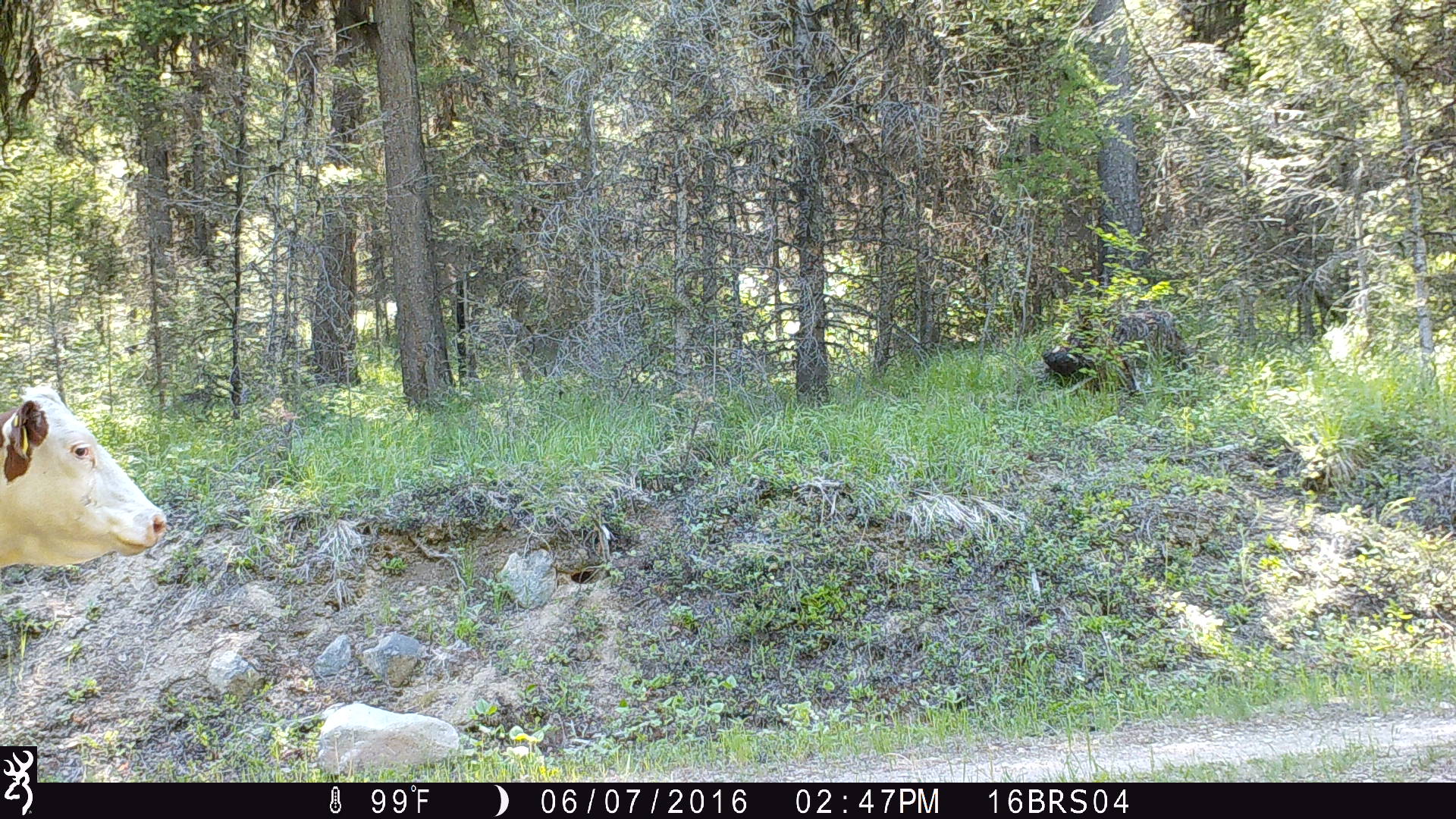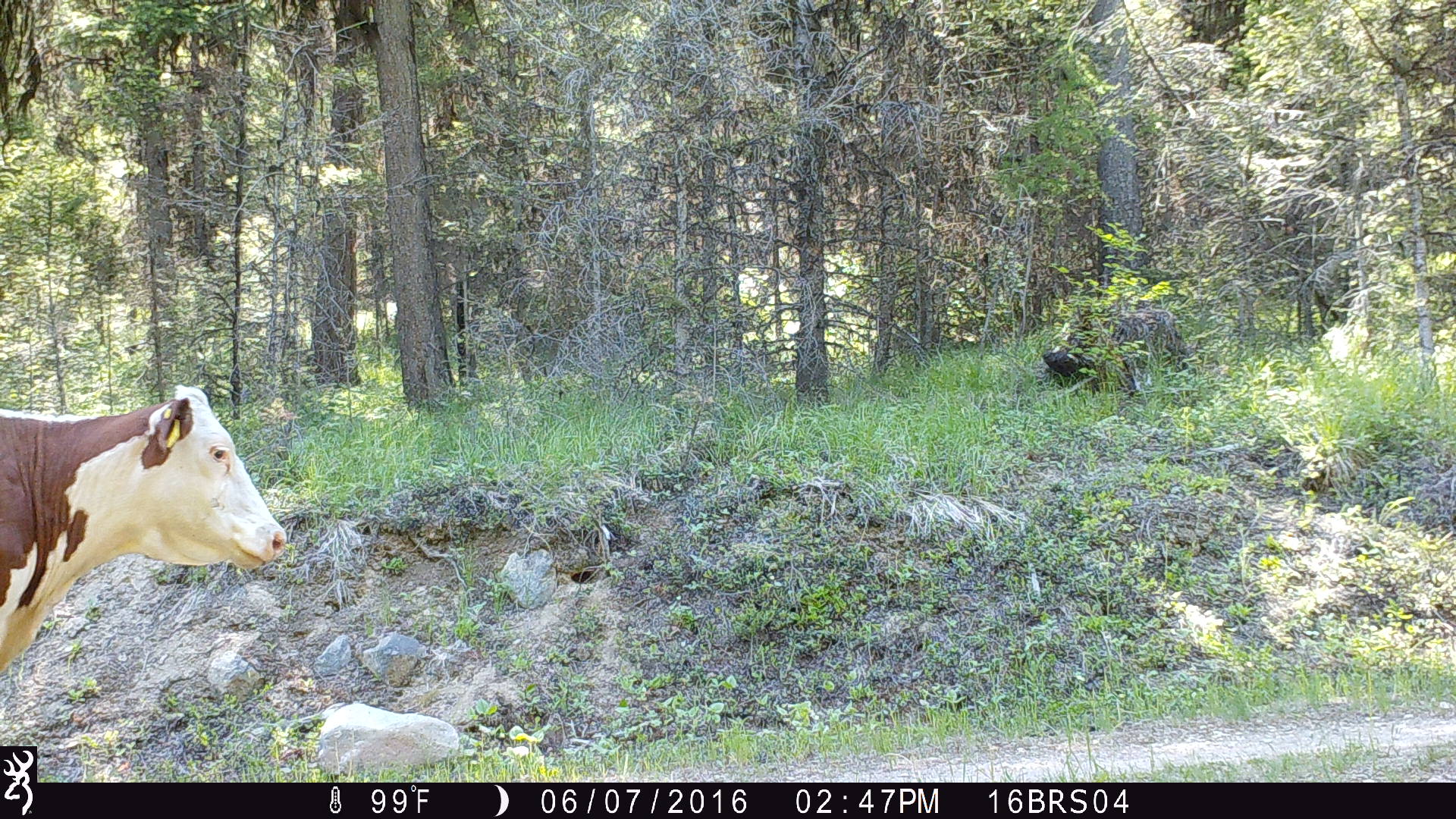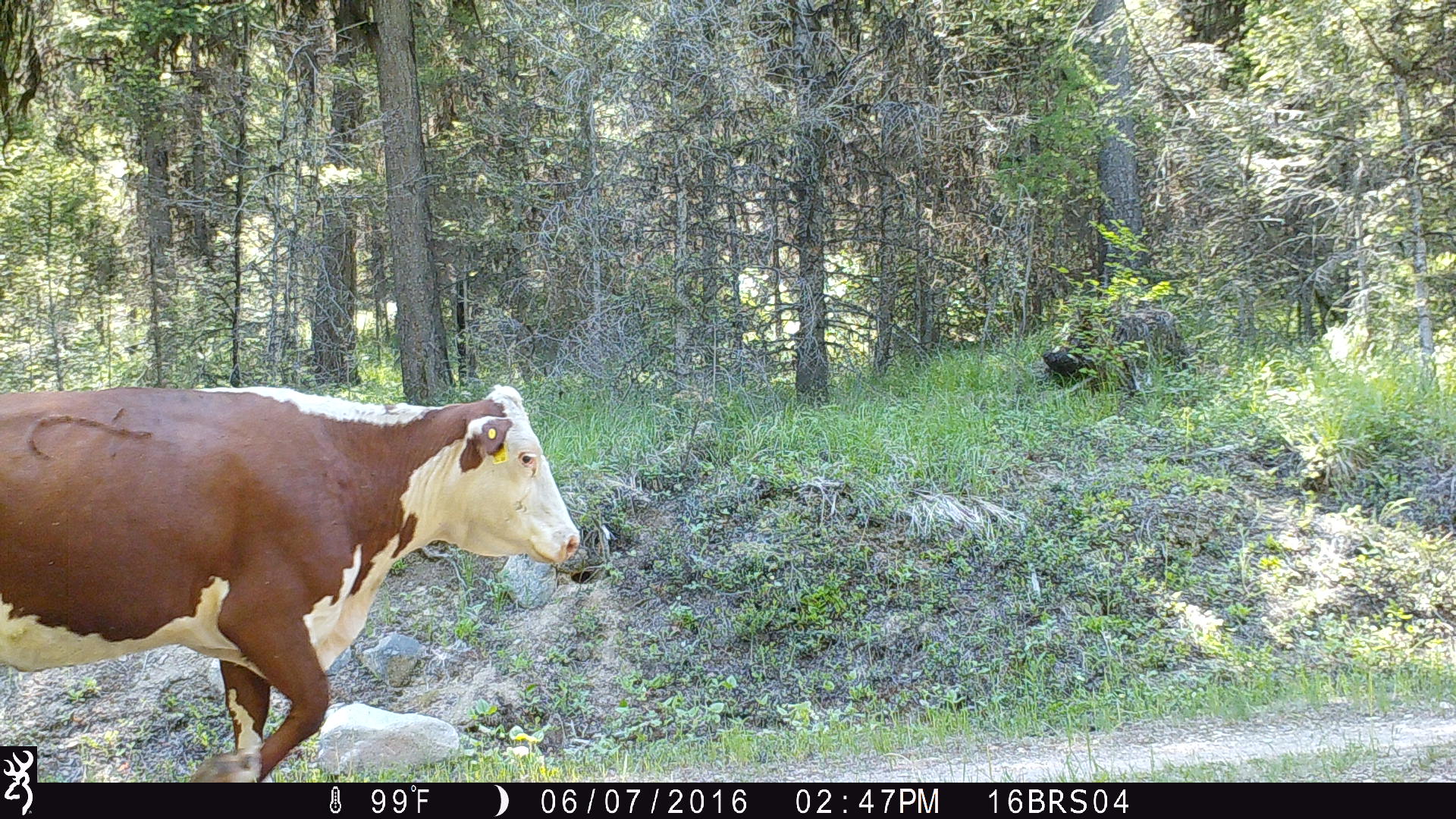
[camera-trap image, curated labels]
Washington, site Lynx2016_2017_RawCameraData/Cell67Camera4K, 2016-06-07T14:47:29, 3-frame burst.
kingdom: Animalia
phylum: Chordata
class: Mammalia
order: Artiodactyla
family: Bovidae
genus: Bos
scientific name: Bos taurus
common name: domestic cattle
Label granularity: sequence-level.